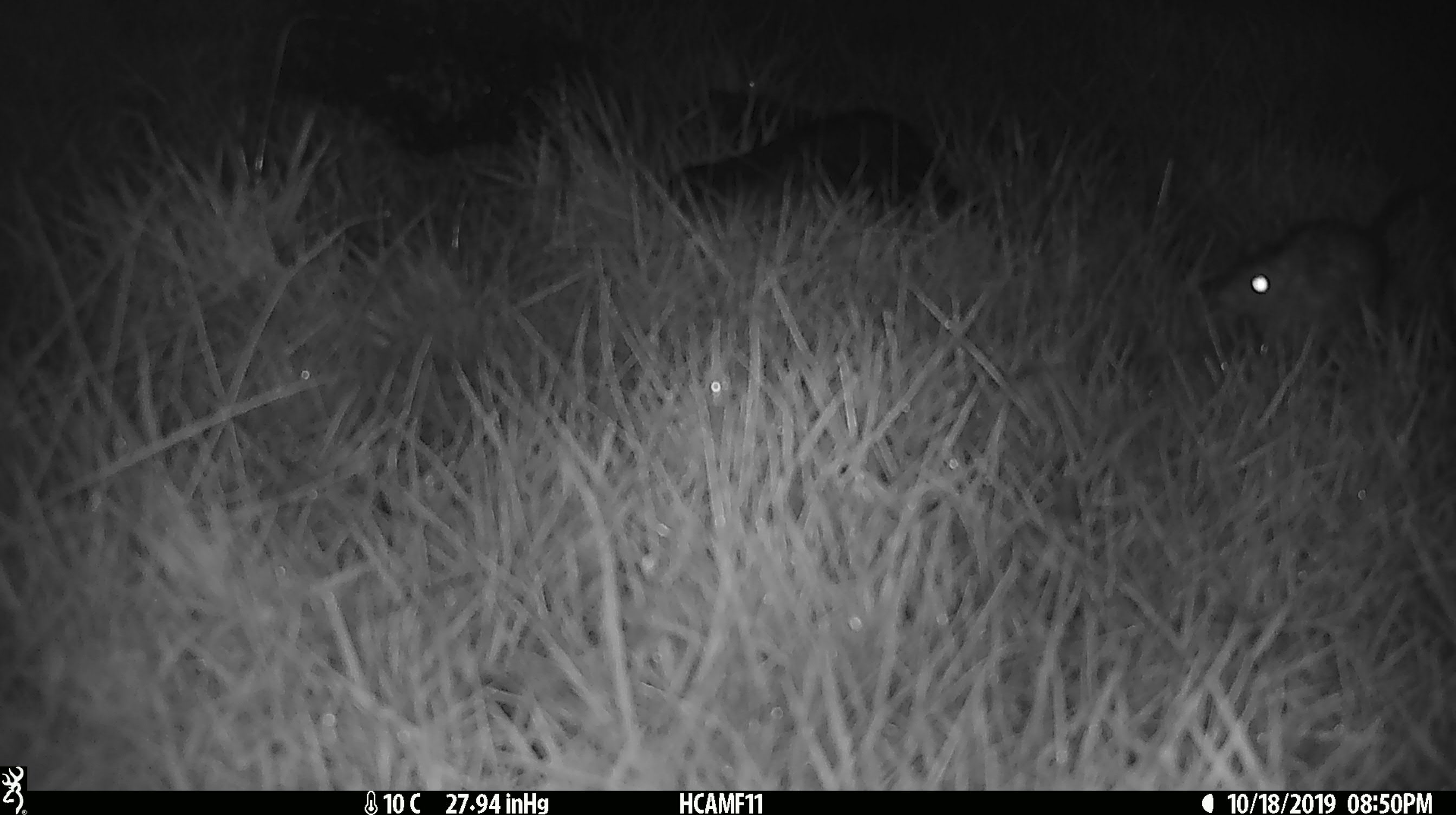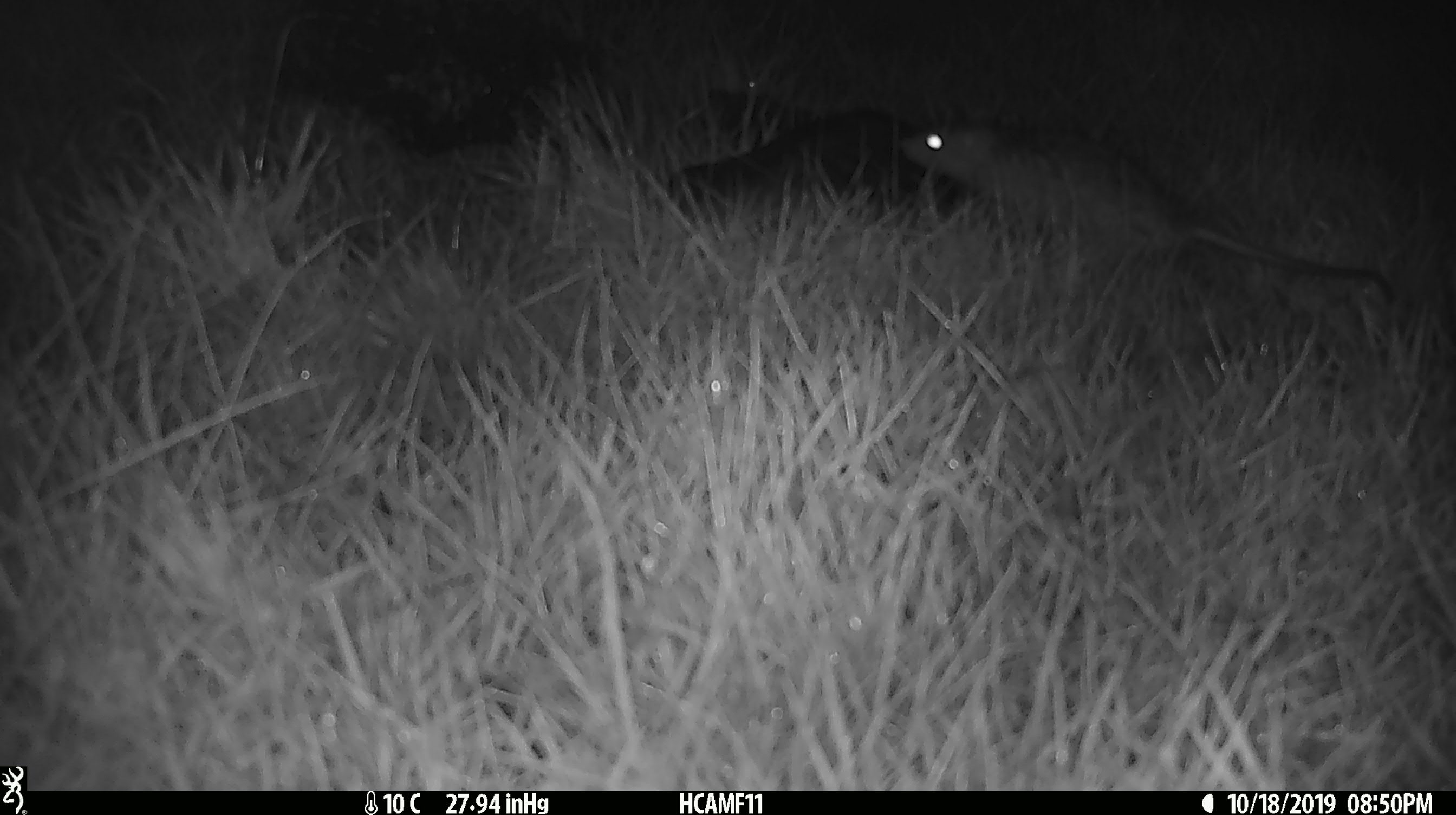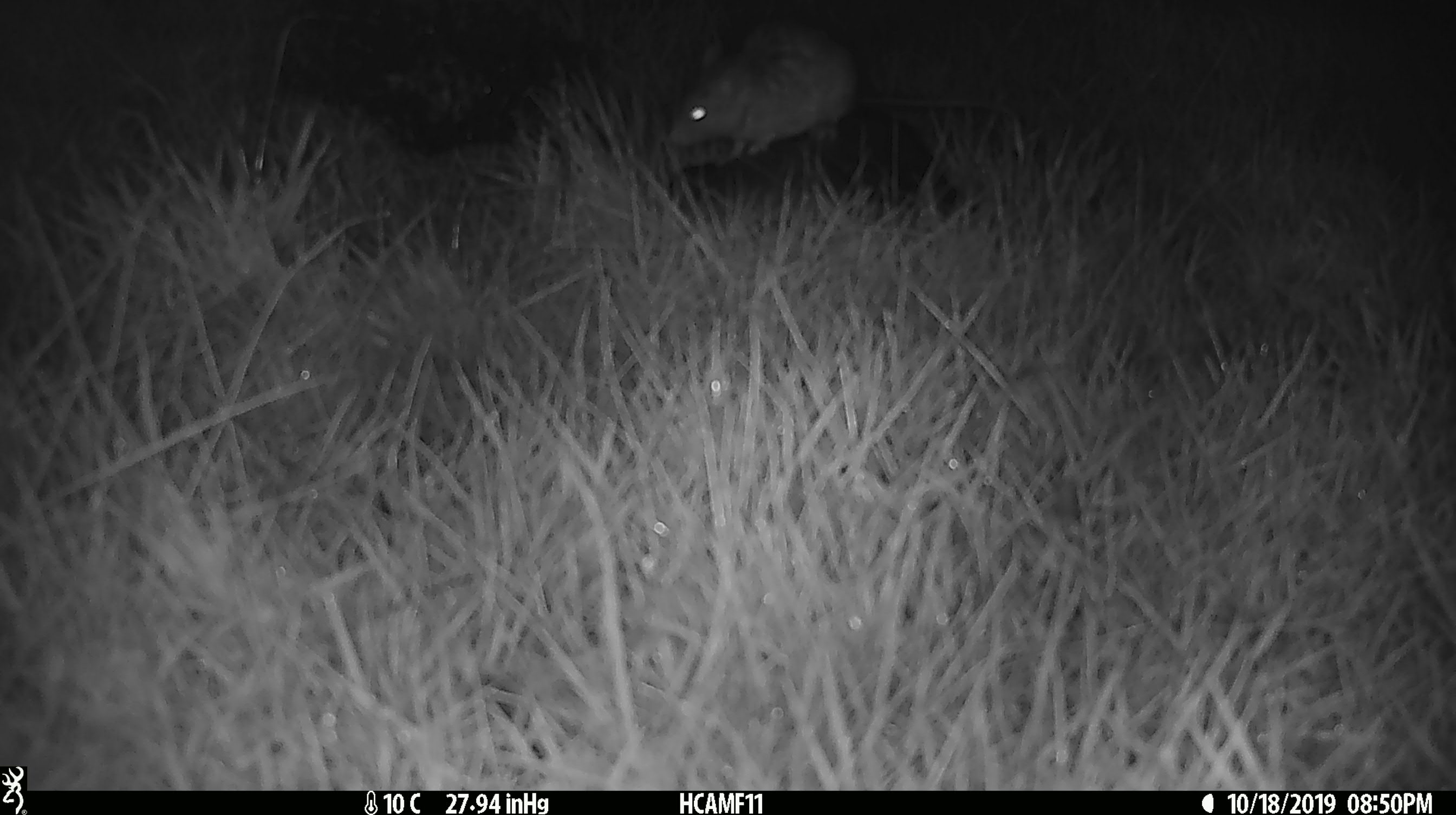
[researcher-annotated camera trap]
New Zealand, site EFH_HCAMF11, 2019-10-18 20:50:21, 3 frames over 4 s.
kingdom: Animalia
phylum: Chordata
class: Mammalia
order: Rodentia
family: Muridae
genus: Rattus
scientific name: Rattus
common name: rat